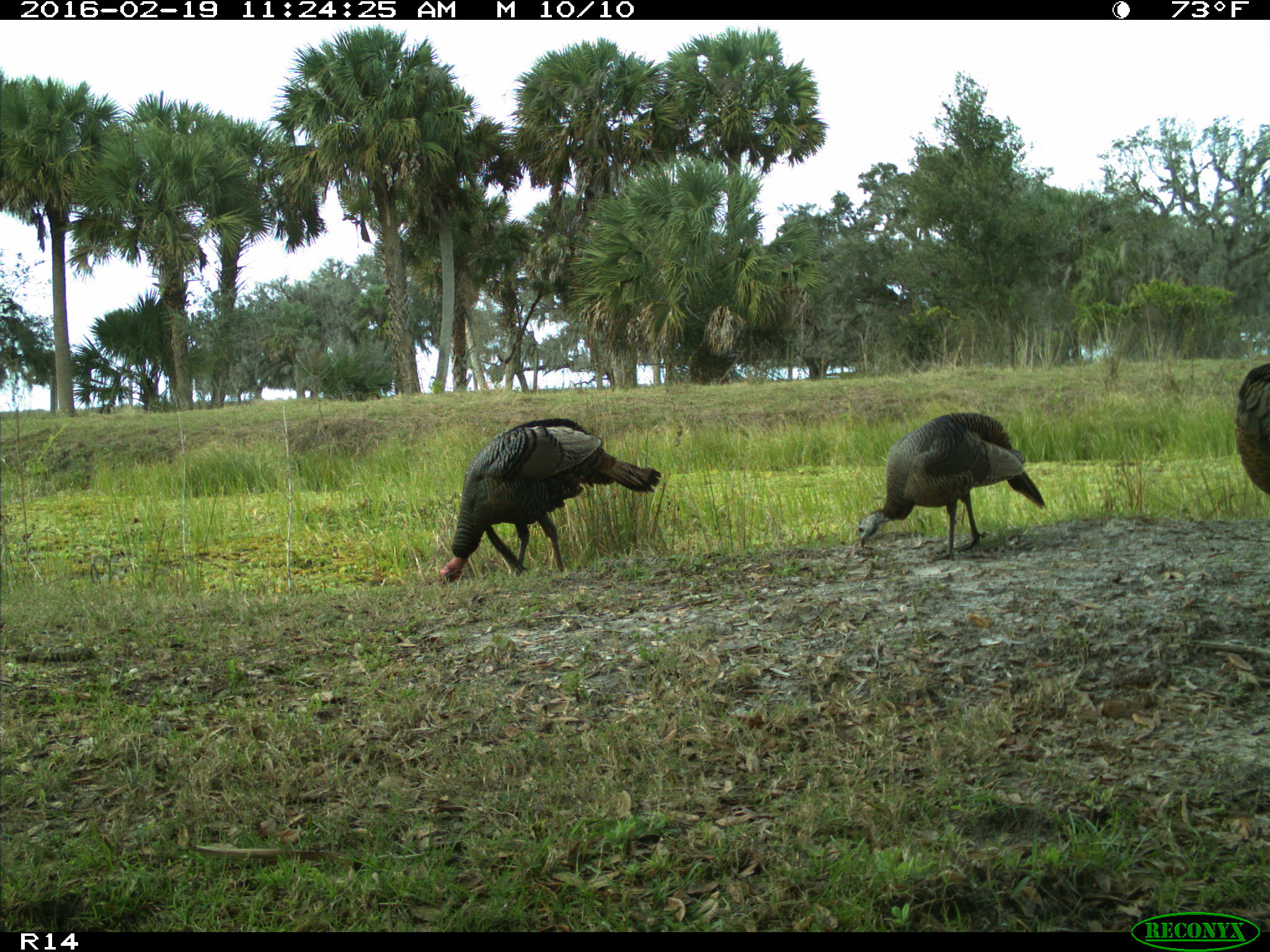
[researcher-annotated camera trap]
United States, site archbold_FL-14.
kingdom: Animalia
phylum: Chordata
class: Aves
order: Galliformes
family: Phasianidae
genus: Meleagris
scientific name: Meleagris gallopavo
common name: wild turkey